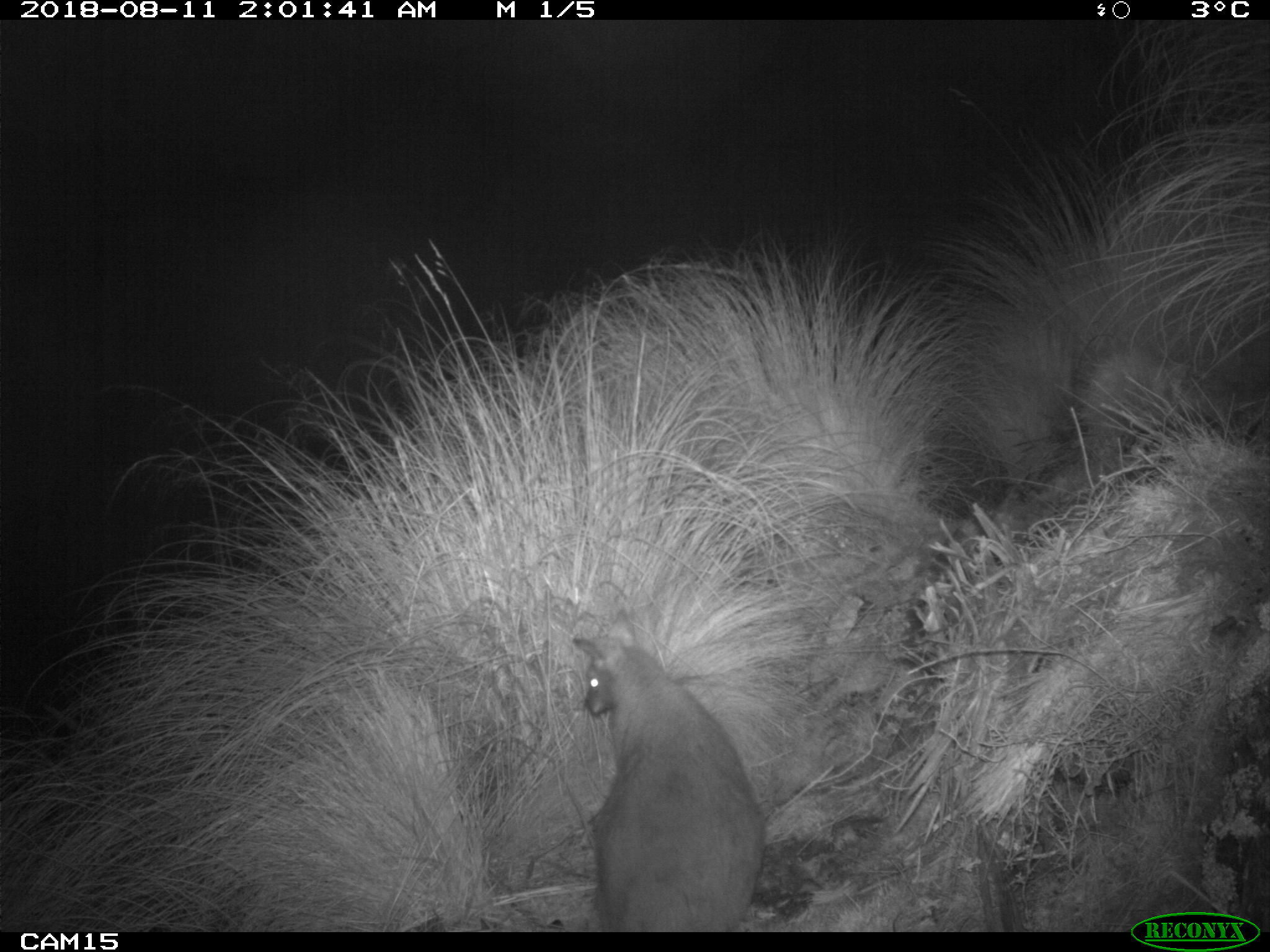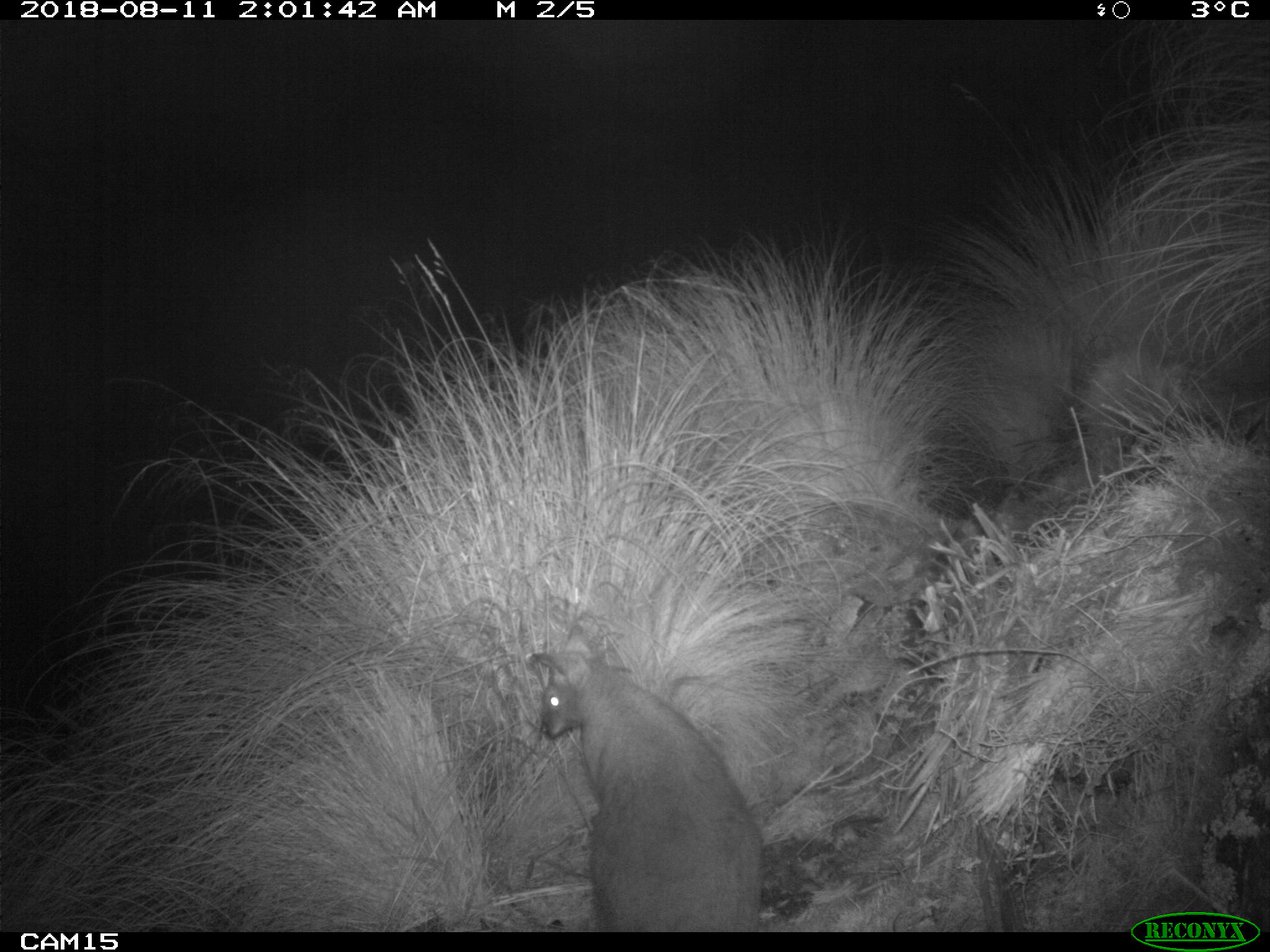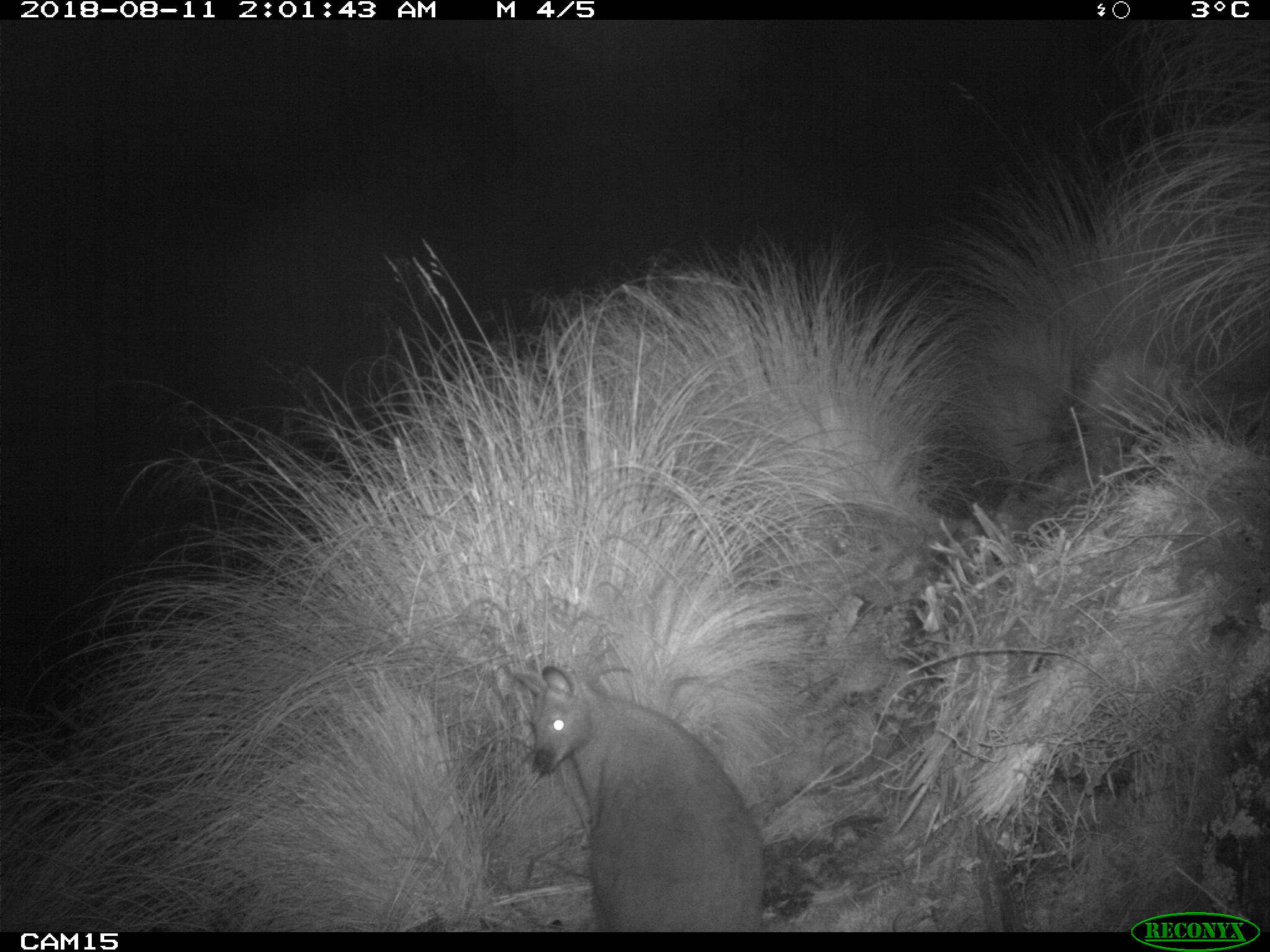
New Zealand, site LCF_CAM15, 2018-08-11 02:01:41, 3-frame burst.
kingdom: Animalia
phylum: Chordata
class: Mammalia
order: Diprotodontia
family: Macropodidae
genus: Notamacropus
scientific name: Notamacropus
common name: wallaby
Wallaby (Notamacropus).